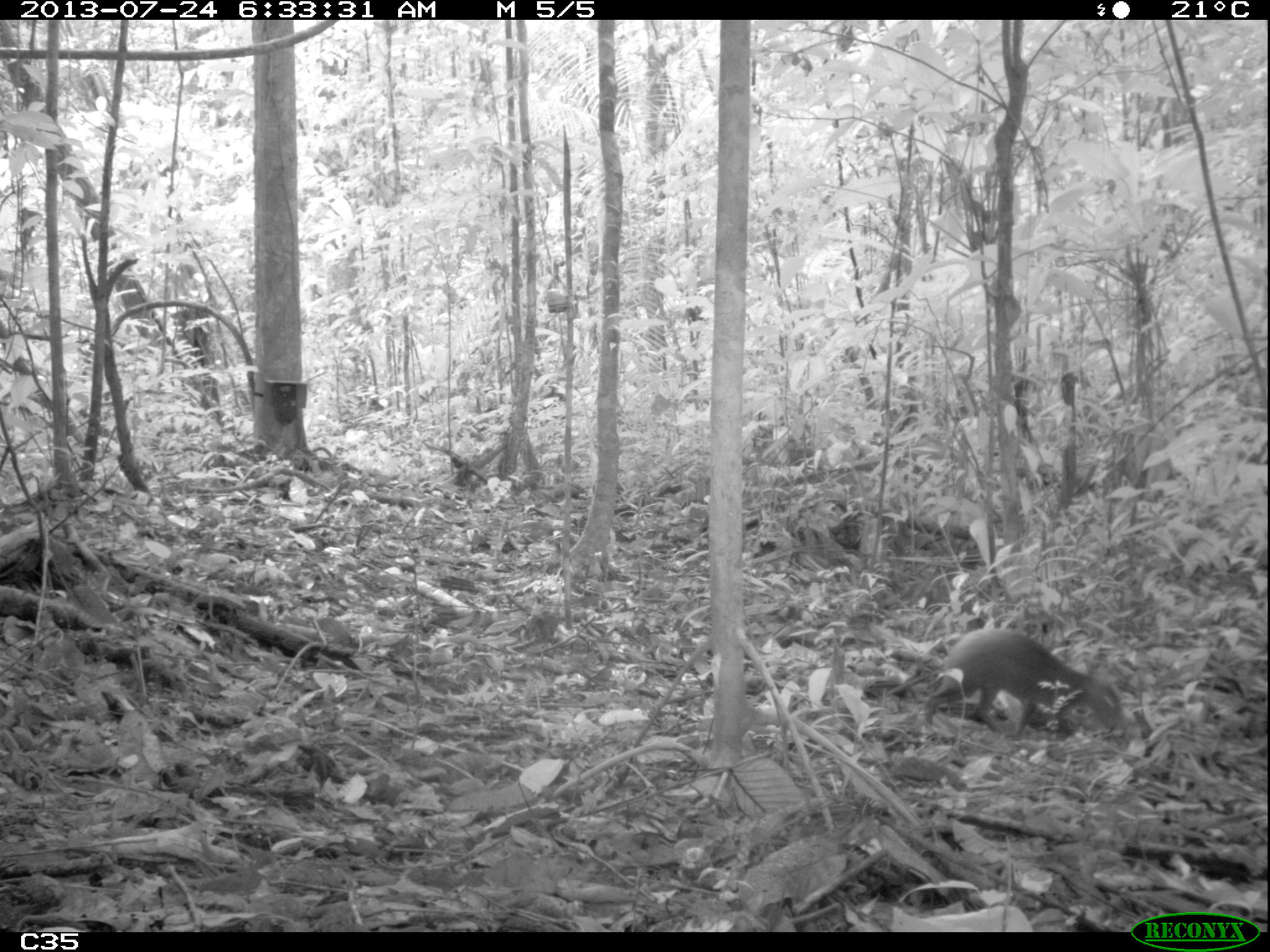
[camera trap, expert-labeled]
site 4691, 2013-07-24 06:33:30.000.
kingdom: Animalia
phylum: Chordata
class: Mammalia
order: Rodentia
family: Dasyproctidae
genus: Dasyprocta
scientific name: Dasyprocta leporina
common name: red-rumped agouti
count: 2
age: adult